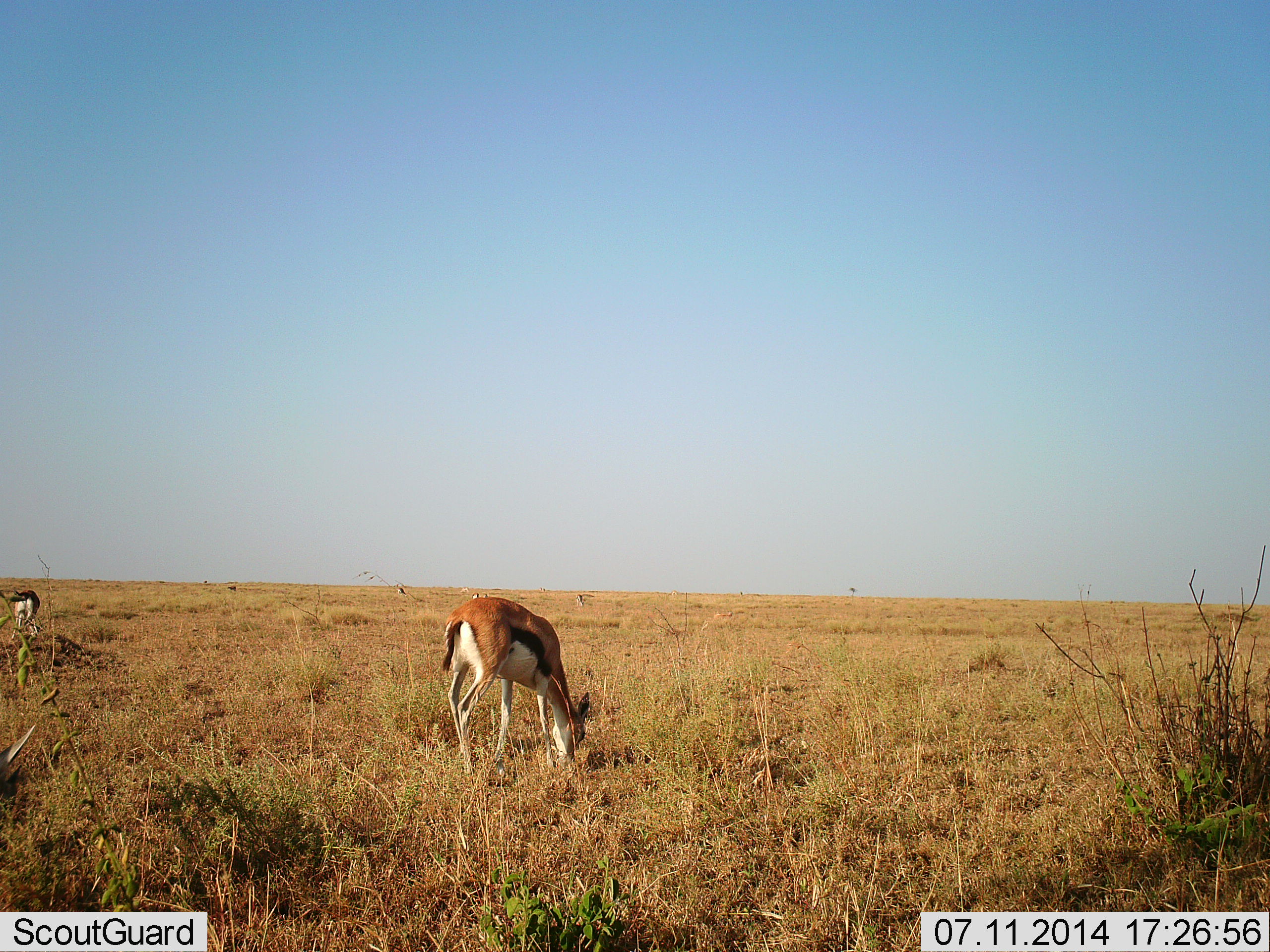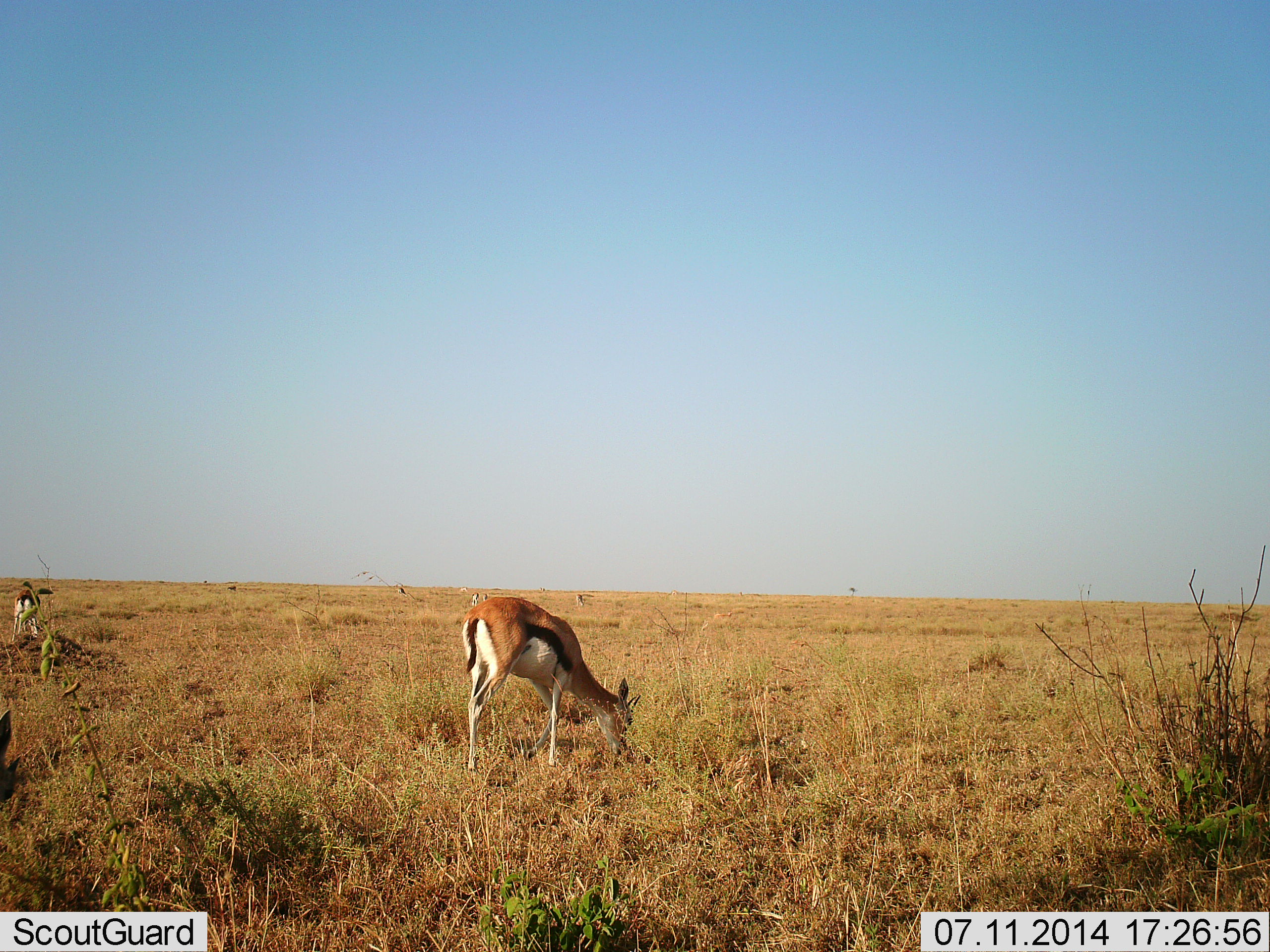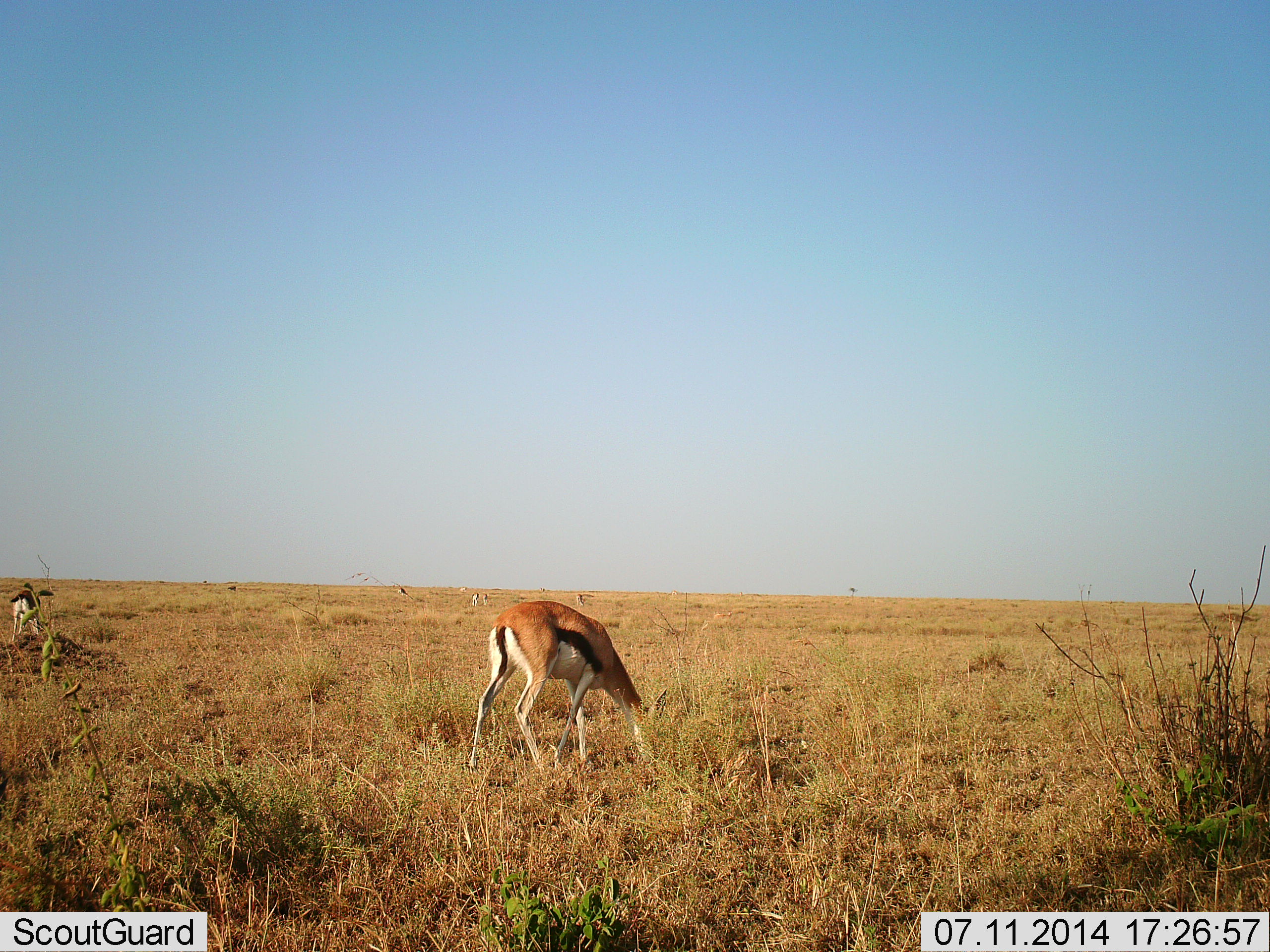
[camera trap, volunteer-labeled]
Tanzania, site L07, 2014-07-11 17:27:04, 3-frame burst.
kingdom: Animalia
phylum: Chordata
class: Mammalia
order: Artiodactyla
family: Bovidae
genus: Eudorcas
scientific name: Eudorcas thomsonii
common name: thomson's gazelle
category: gazellethomsons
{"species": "gazellethomsons (thomson's gazelle) (Eudorcas thomsonii)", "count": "2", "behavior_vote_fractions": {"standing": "9%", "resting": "0%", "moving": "18%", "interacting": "0%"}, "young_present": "0%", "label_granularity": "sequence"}